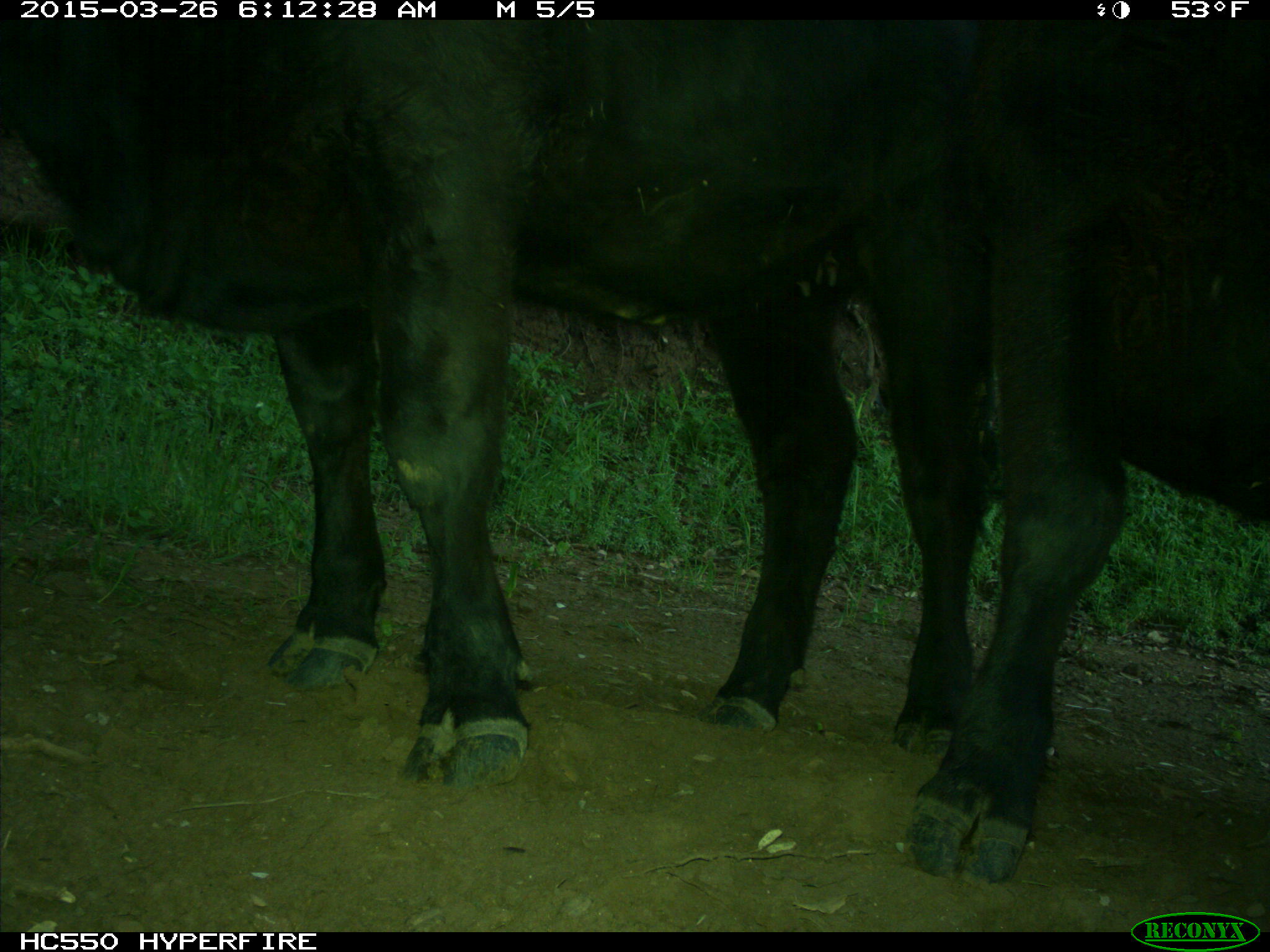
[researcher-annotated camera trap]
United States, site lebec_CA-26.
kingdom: Animalia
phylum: Chordata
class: Mammalia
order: Artiodactyla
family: Bovidae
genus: Bos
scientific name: Bos taurus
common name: domestic cow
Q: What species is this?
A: Bos taurus (domestic cow).